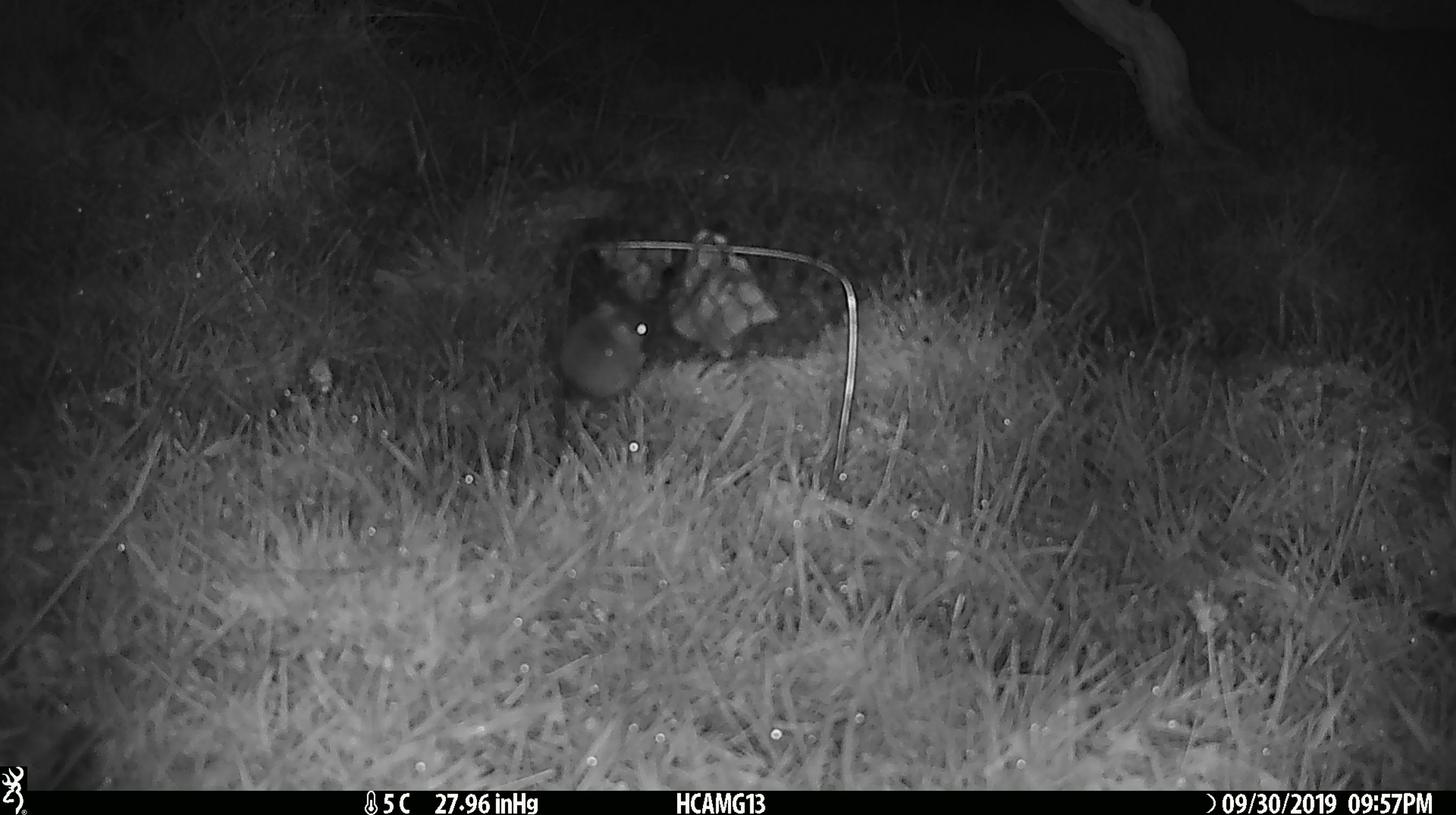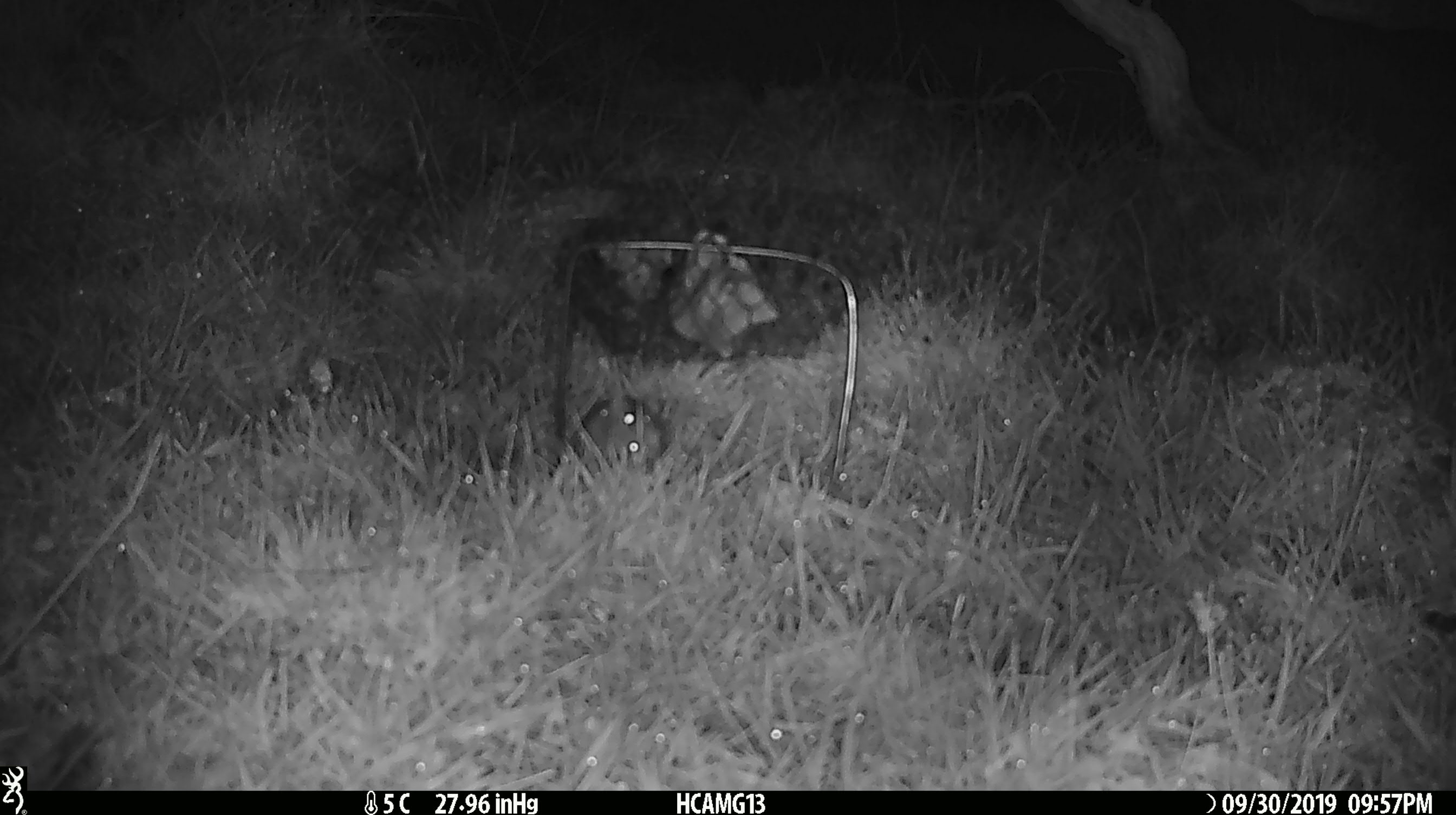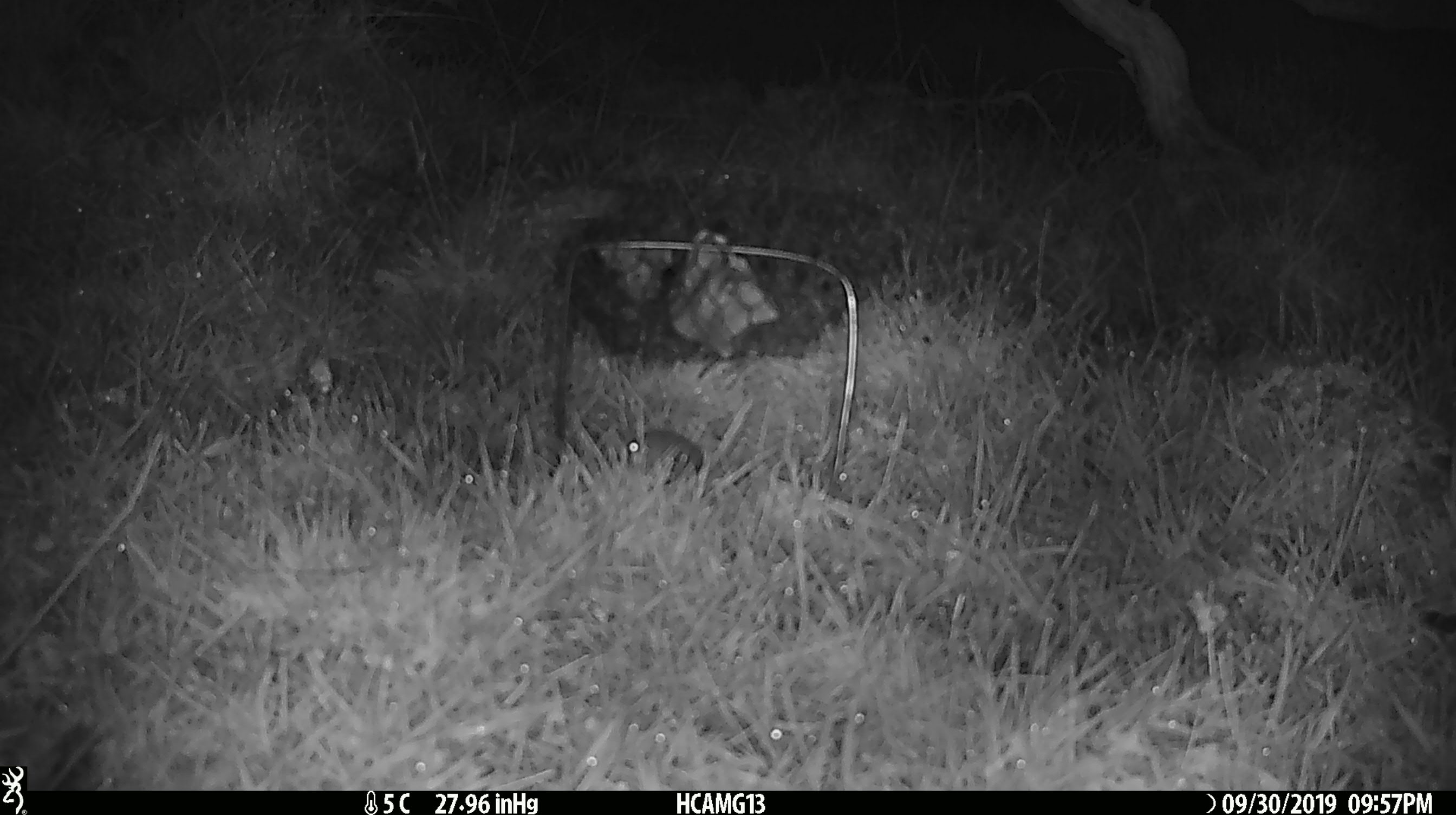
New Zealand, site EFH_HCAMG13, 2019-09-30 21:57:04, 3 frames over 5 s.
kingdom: Animalia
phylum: Chordata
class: Mammalia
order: Rodentia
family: Muridae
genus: Mus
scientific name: Mus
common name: mouse